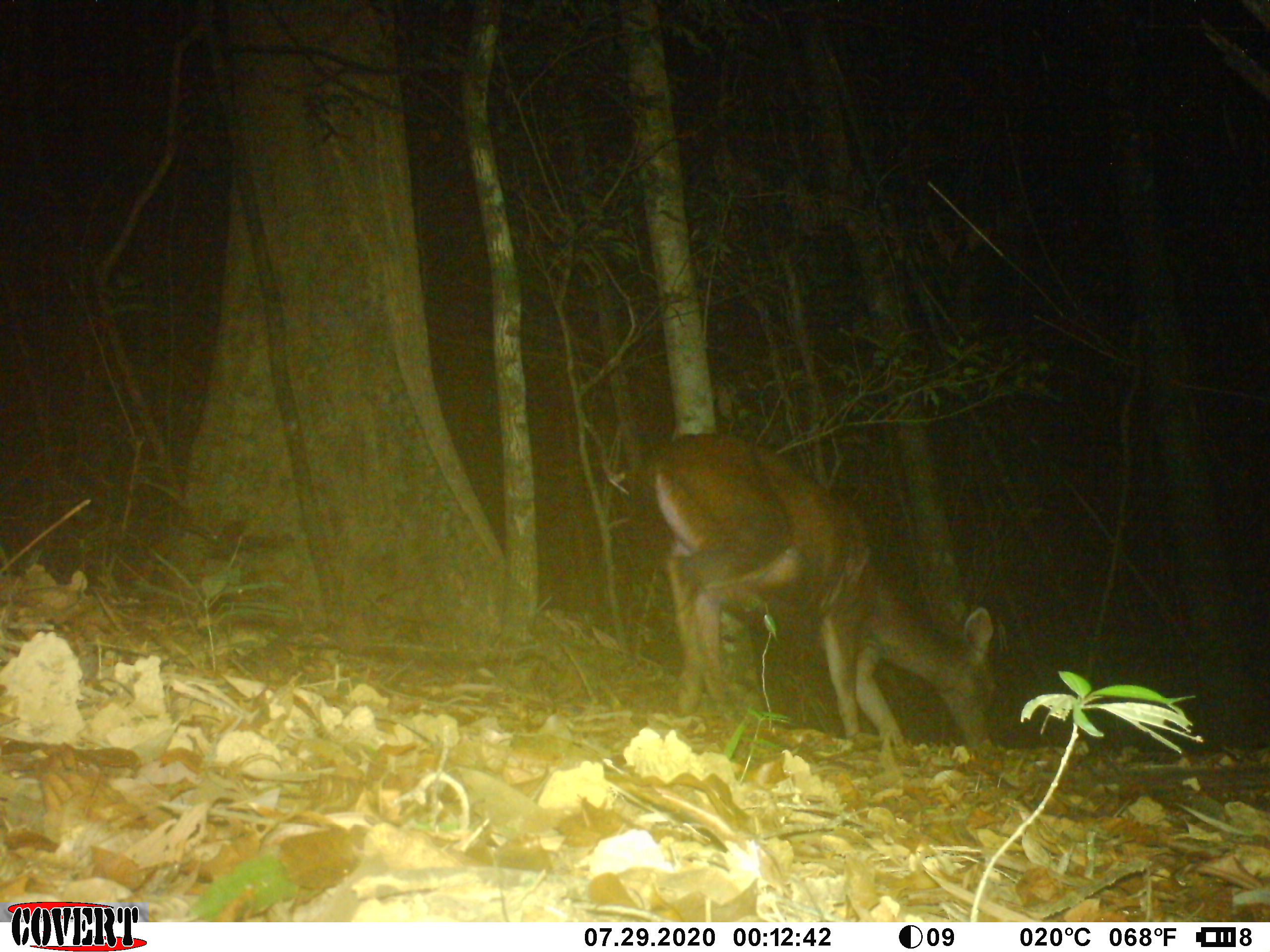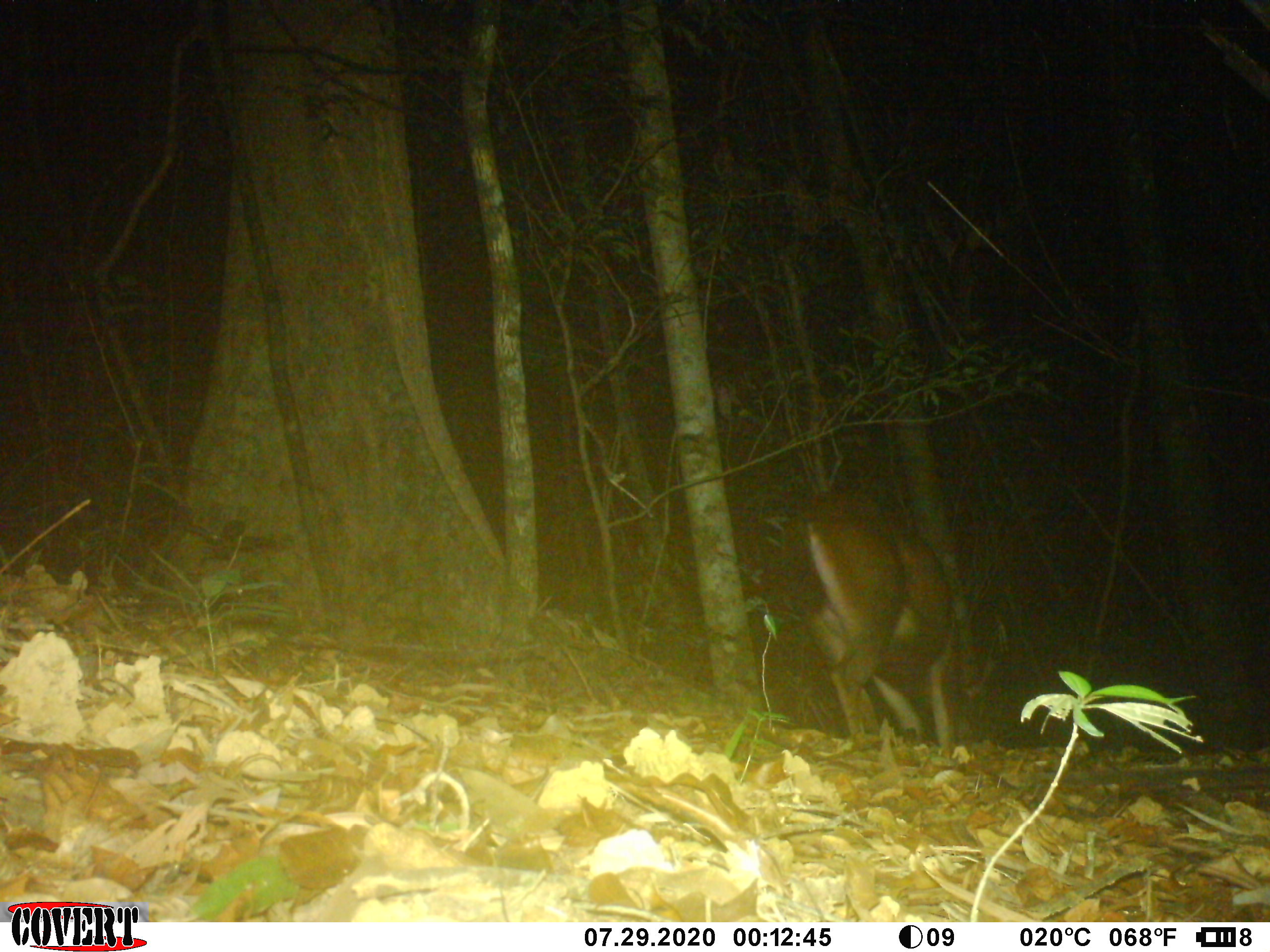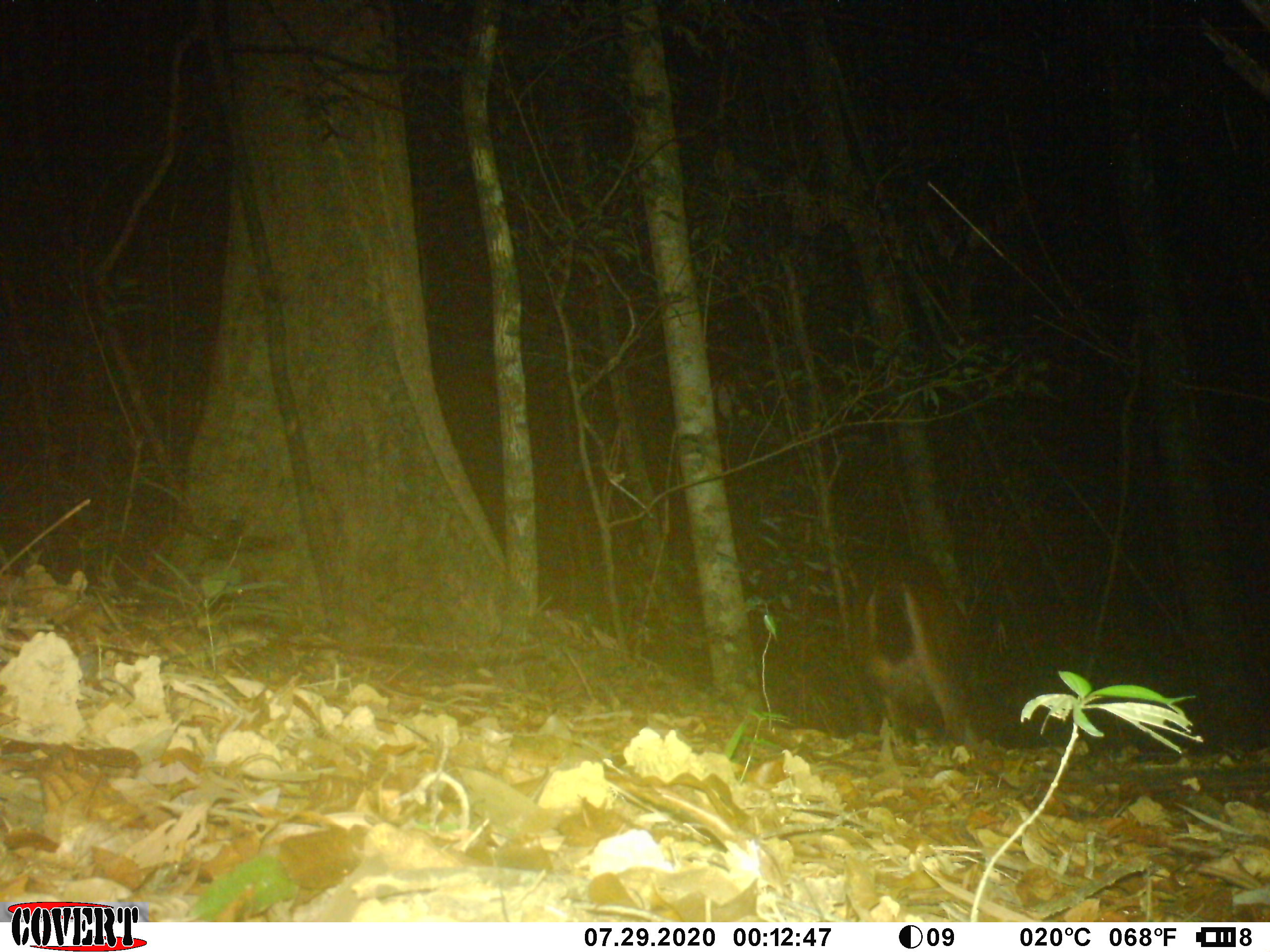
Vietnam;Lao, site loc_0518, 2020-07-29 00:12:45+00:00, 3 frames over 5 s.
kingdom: Animalia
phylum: Chordata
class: Mammalia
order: Artiodactyla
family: Cervidae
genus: Rusa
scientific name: Rusa unicolor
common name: sambar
Sambar (Rusa unicolor). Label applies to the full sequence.